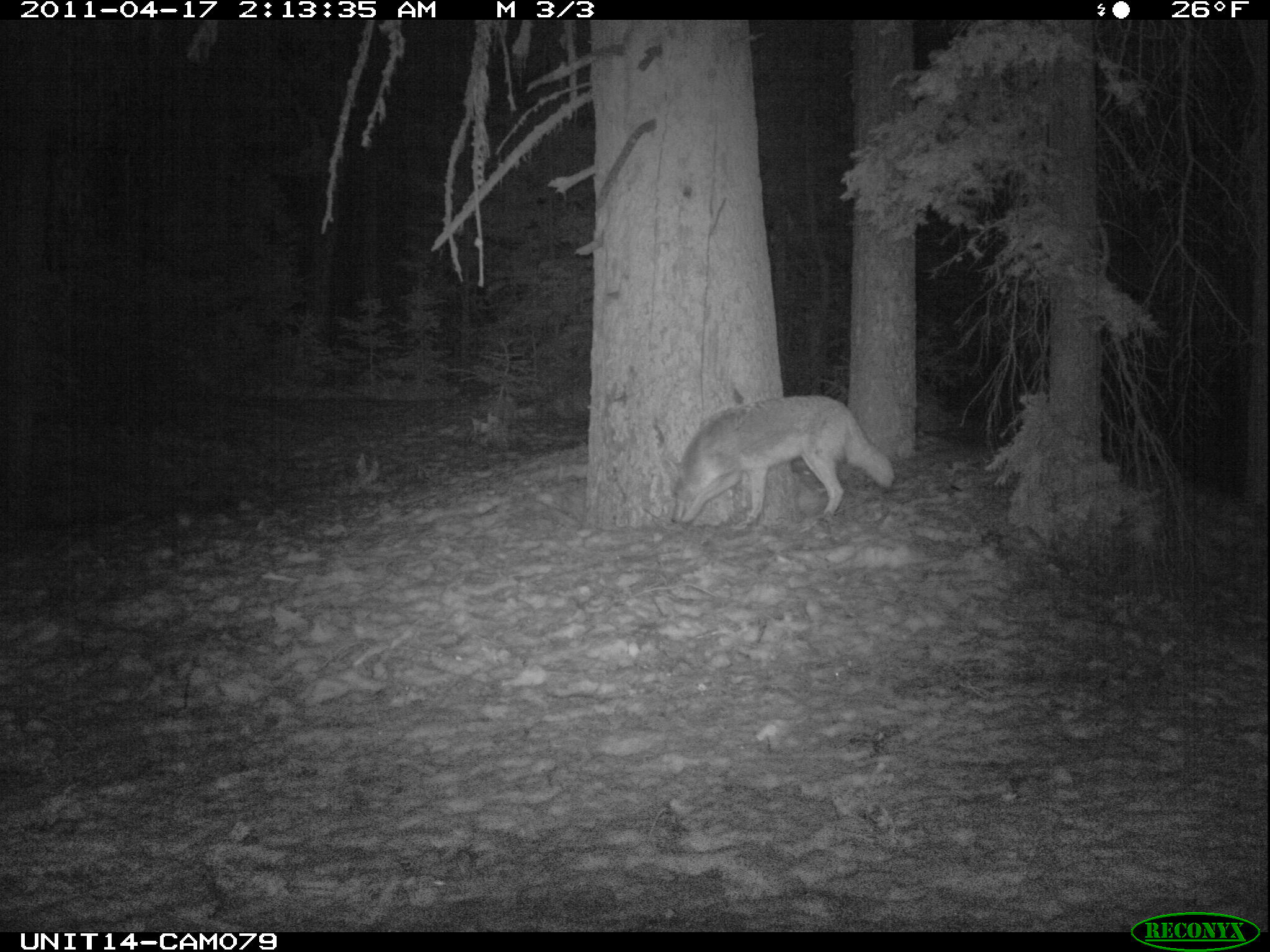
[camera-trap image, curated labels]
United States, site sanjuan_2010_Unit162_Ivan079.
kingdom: Animalia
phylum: Chordata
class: Mammalia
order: Carnivora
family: Canidae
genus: Canis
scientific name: Canis latrans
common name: coyote